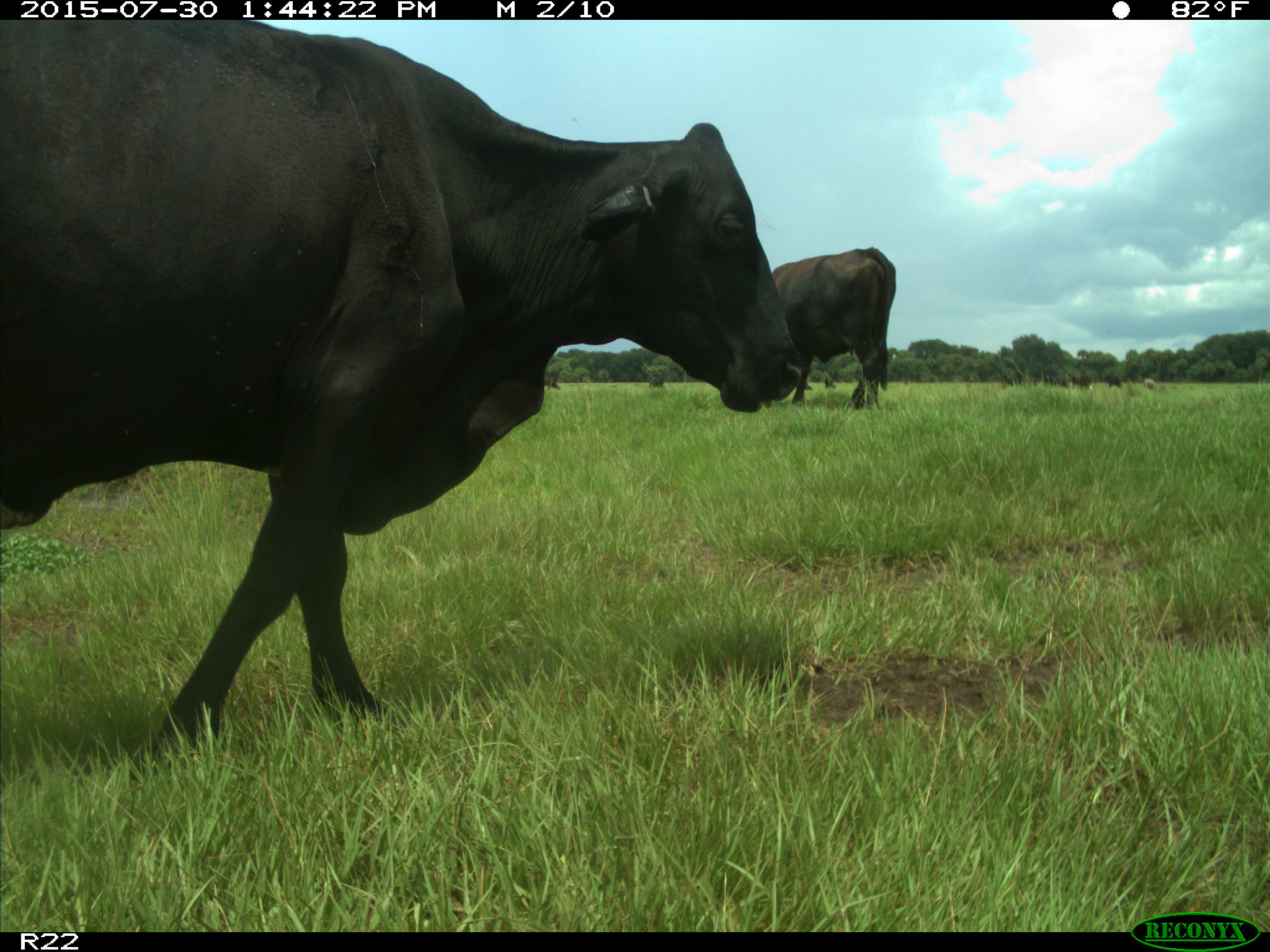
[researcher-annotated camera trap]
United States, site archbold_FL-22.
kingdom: Animalia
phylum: Chordata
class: Mammalia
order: Artiodactyla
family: Bovidae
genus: Bos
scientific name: Bos taurus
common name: domestic cow